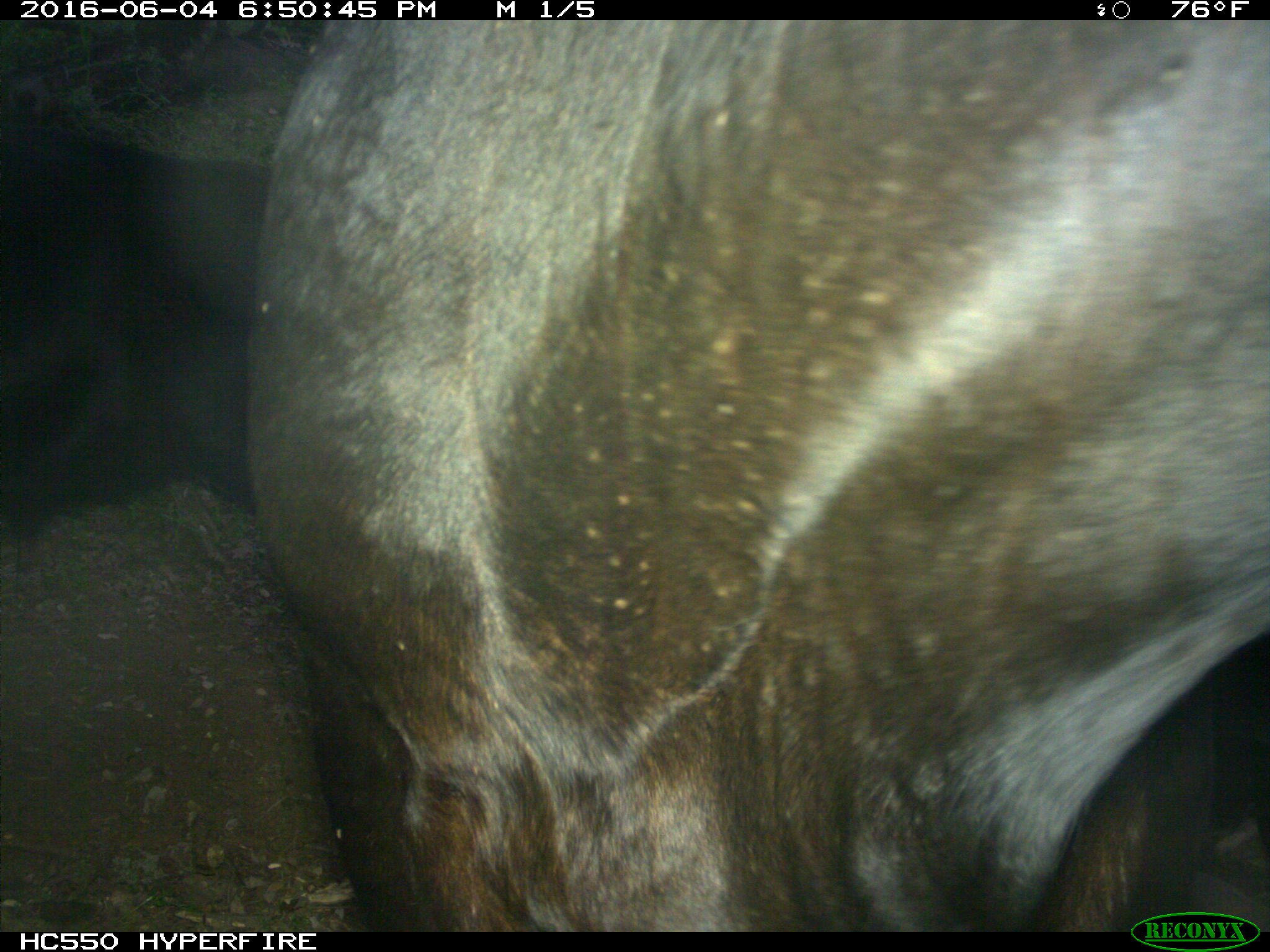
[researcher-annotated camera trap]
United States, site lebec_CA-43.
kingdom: Animalia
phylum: Chordata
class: Mammalia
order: Artiodactyla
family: Bovidae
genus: Bos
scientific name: Bos taurus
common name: domestic cow